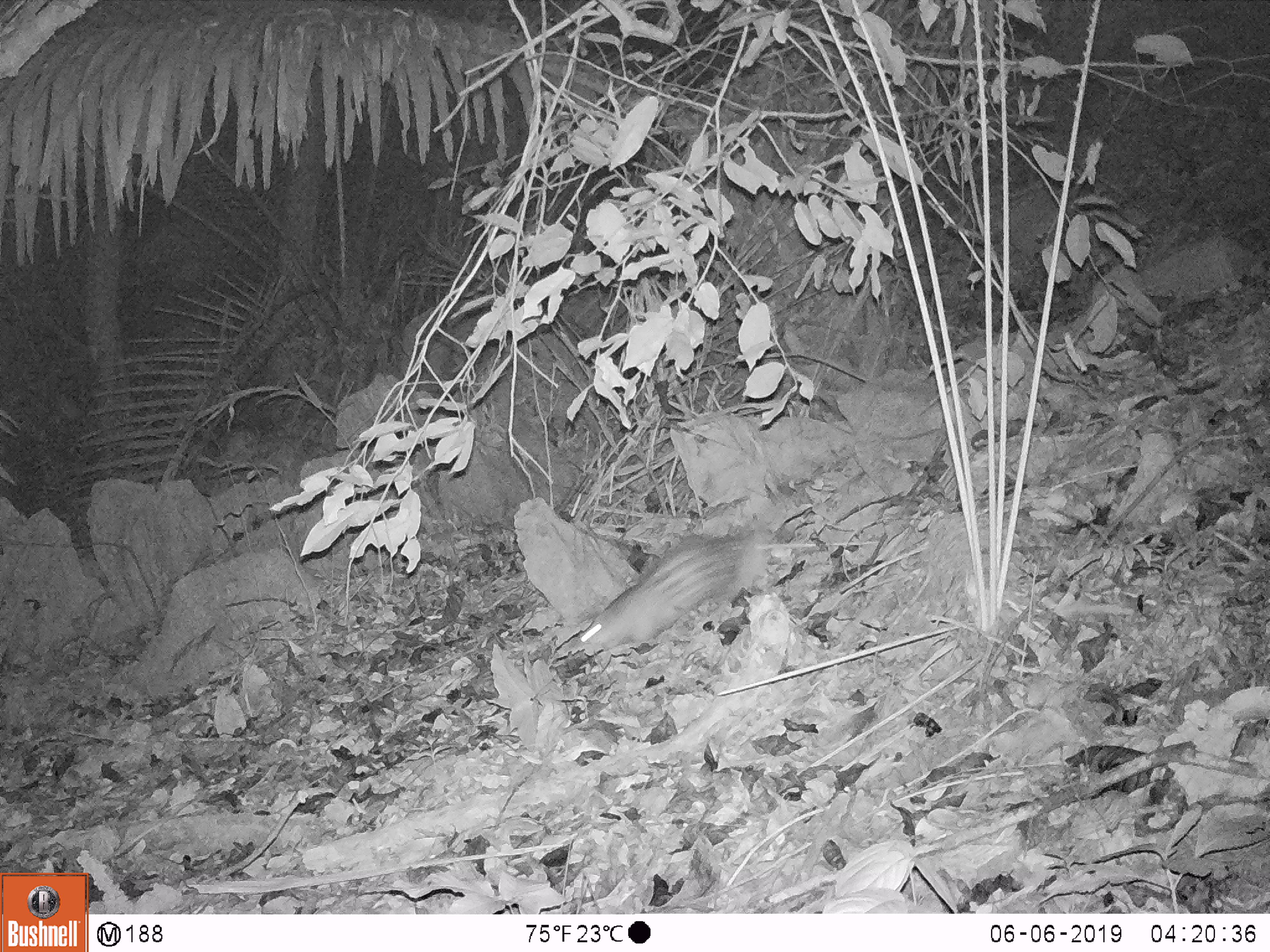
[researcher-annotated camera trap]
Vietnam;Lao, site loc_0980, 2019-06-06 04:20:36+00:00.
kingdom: Animalia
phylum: Chordata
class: Mammalia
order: Rodentia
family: Hystricidae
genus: Atherurus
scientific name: Atherurus macrourus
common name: asiatic brush-tailed porcupine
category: asiatic brush tailed porcupine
Asiatic brush tailed porcupine (asiatic brush-tailed porcupine) (Atherurus macrourus). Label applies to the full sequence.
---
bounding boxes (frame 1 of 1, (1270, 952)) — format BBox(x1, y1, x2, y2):
asiatic brush tailed porcupine: BBox(579, 532, 769, 648)